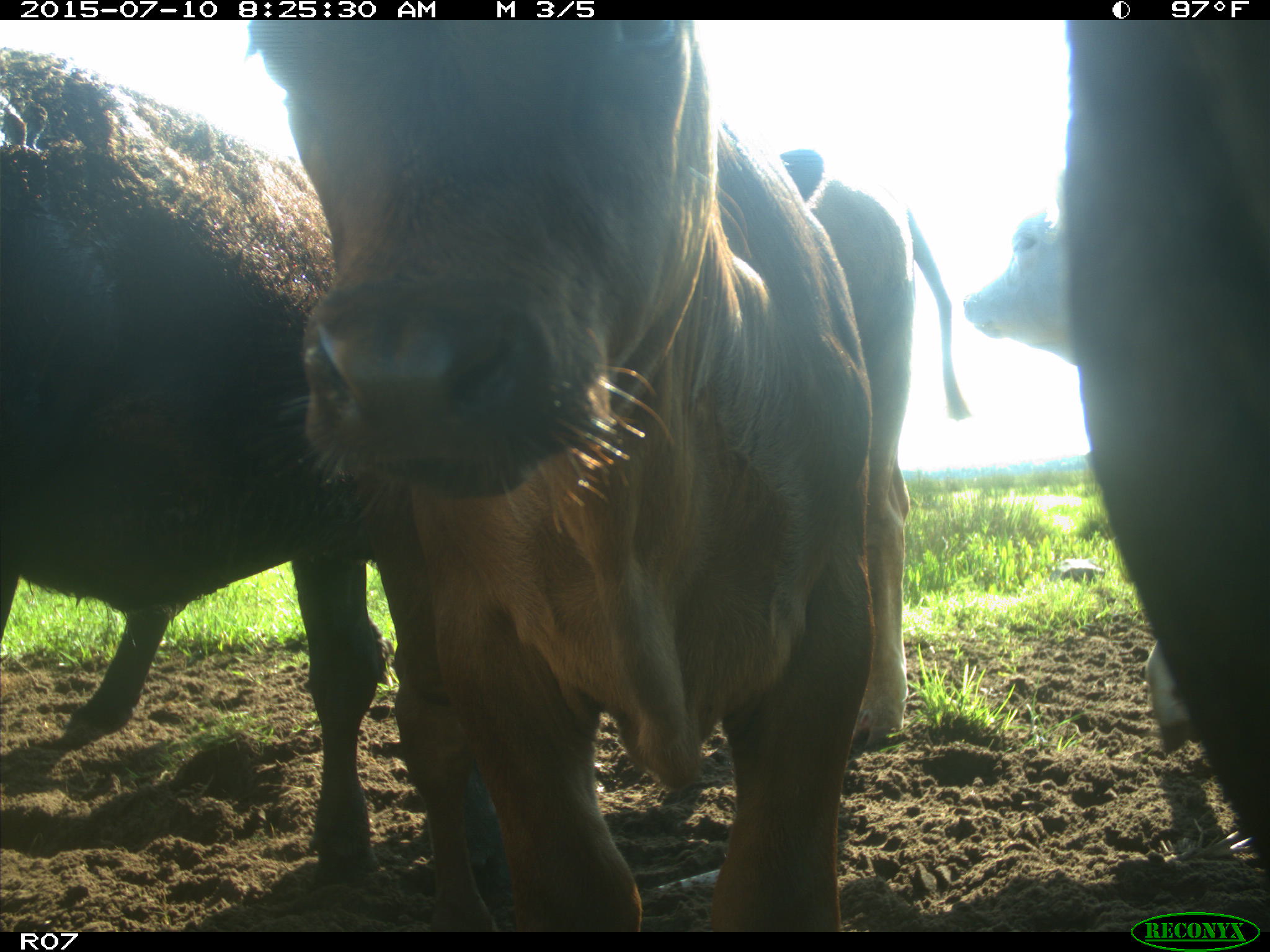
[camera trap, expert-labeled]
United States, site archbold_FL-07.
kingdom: Animalia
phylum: Chordata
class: Mammalia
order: Artiodactyla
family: Bovidae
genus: Bos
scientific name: Bos taurus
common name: domestic cow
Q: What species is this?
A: Bos taurus (domestic cow).